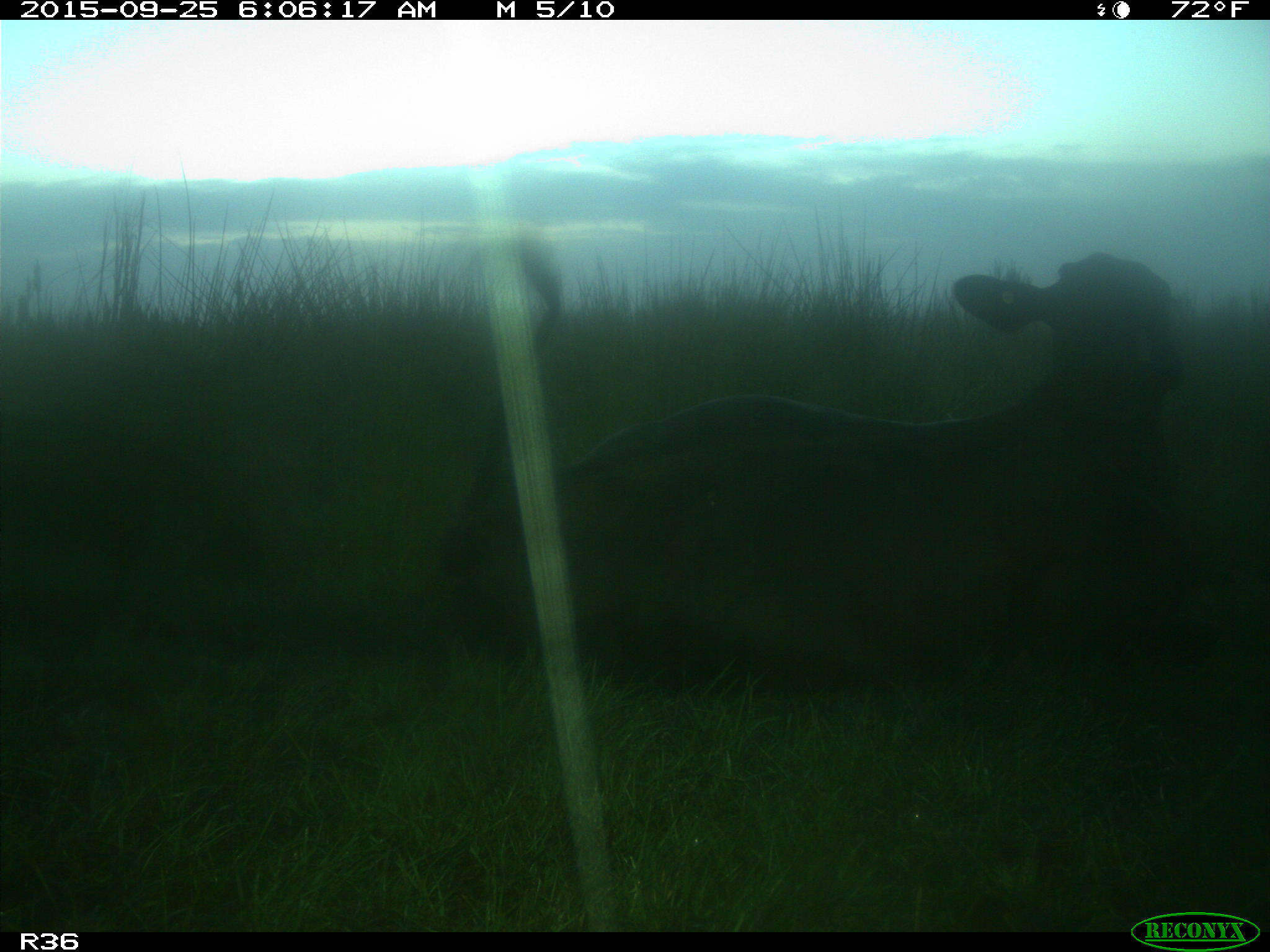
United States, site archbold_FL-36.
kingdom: Animalia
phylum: Chordata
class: Mammalia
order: Artiodactyla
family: Bovidae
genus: Bos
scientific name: Bos taurus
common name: domestic cow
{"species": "Bos taurus (domestic cow)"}